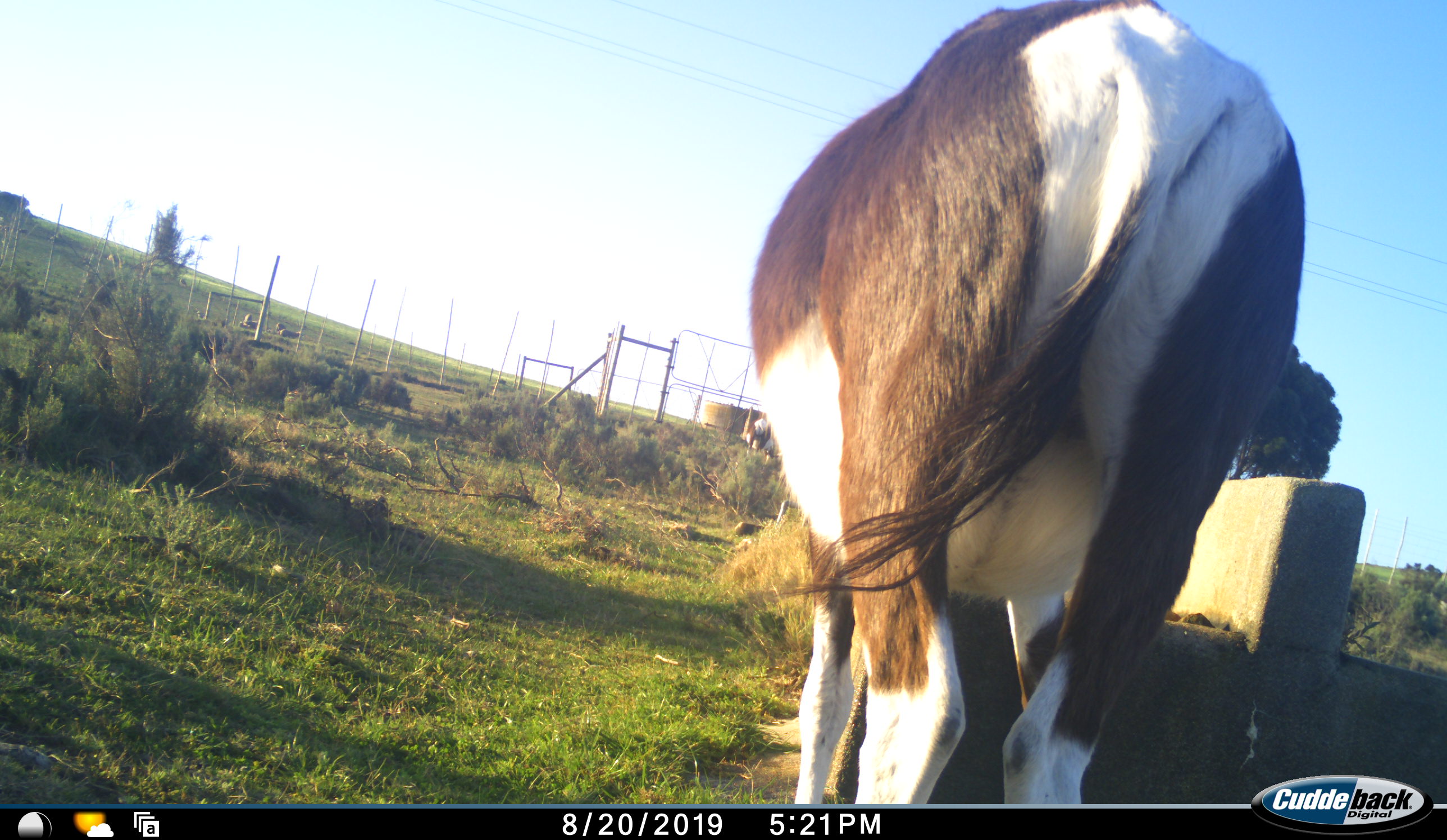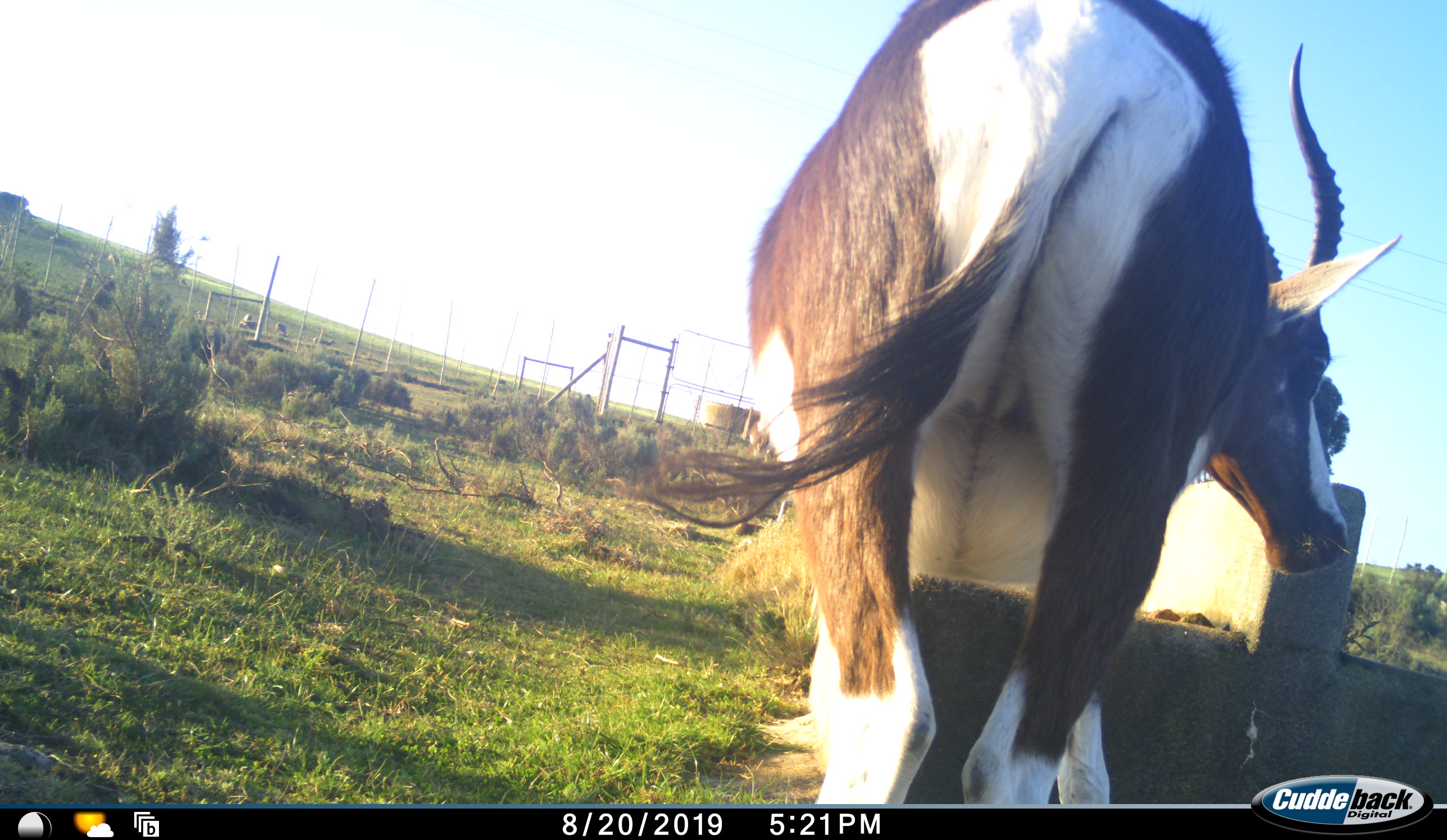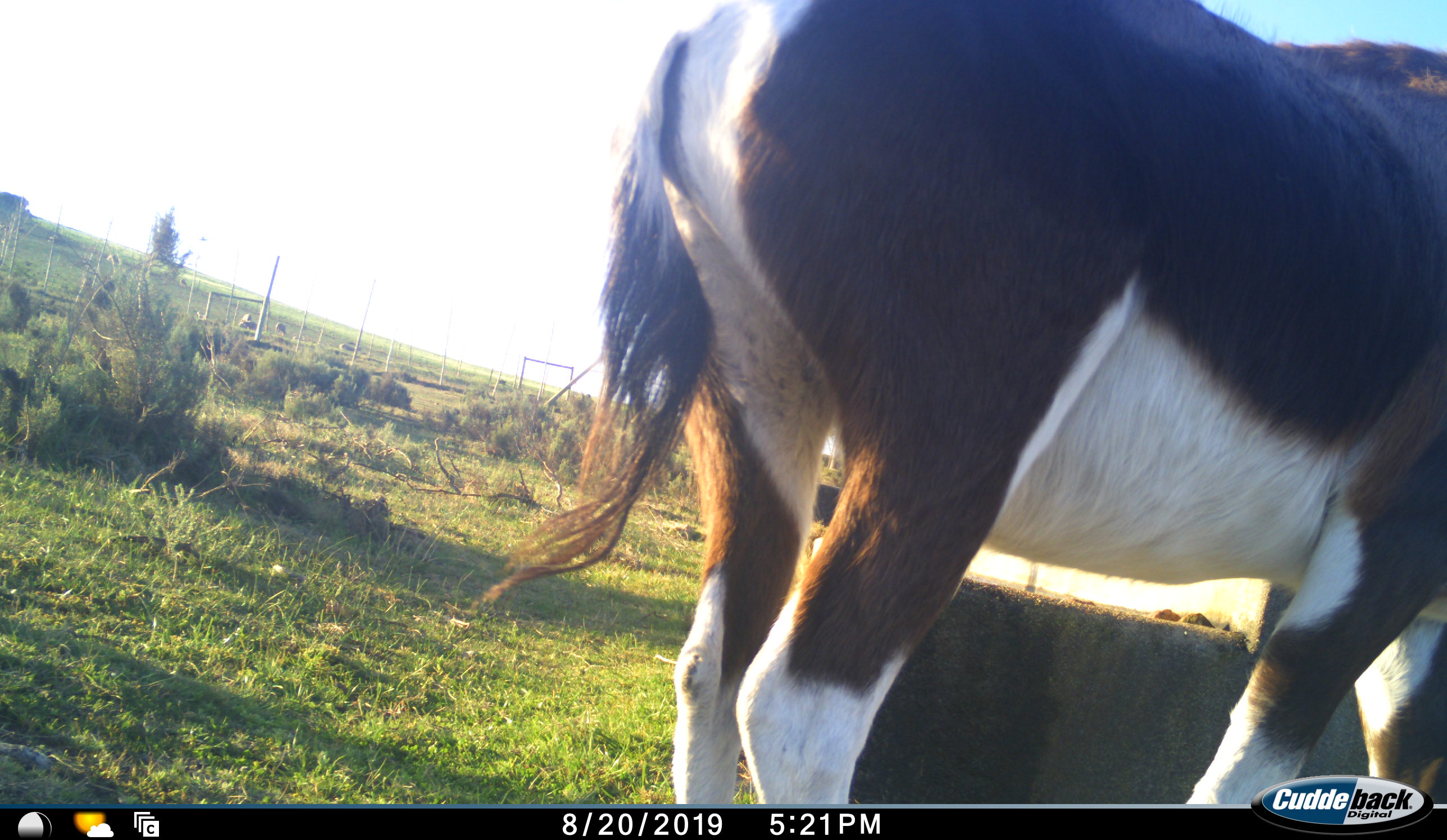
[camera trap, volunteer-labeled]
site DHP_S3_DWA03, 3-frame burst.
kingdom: Animalia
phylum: Chordata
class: Mammalia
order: Artiodactyla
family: Bovidae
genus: Damaliscus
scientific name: Damaliscus pygargus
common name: bontebok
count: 1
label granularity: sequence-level